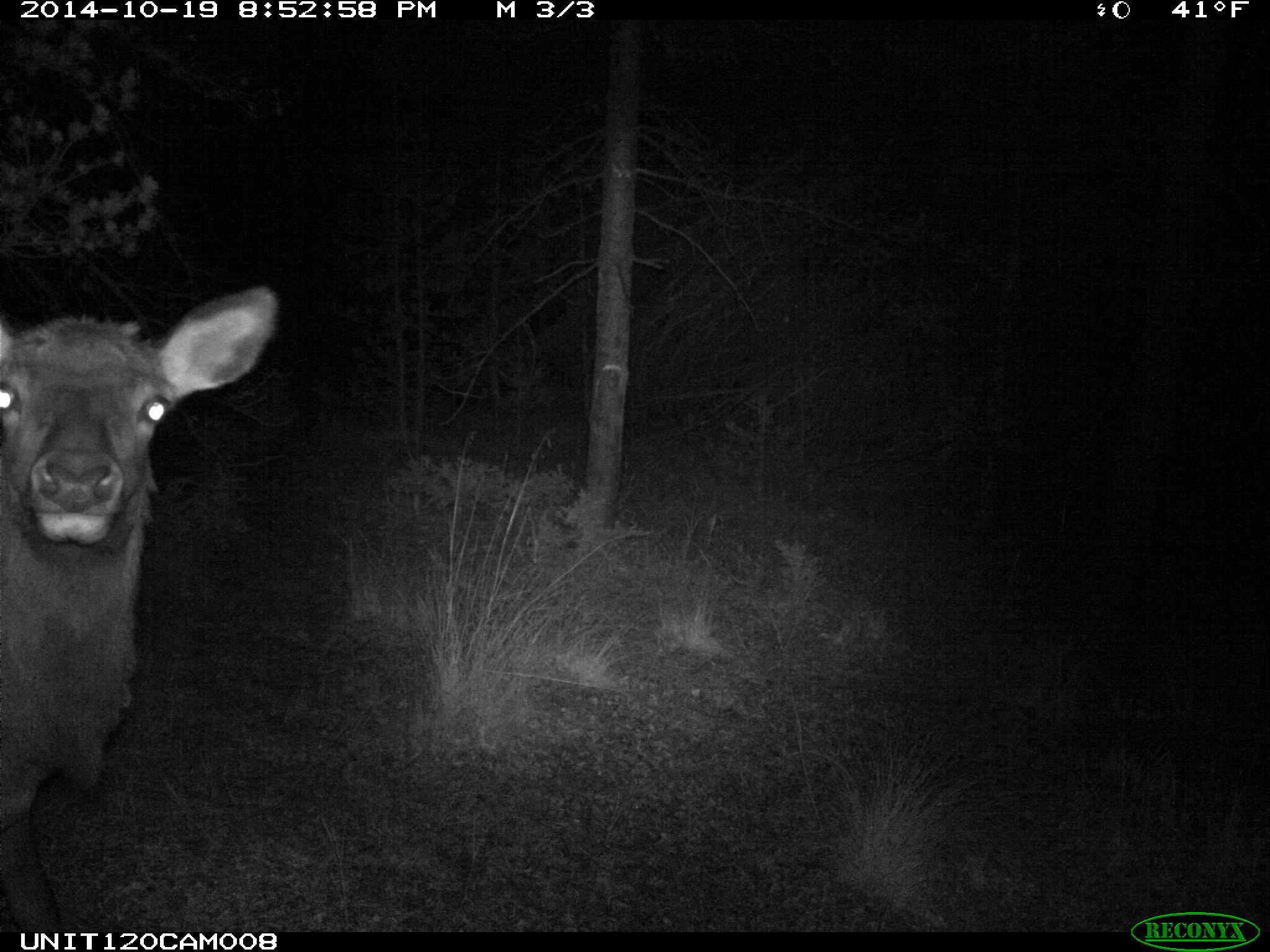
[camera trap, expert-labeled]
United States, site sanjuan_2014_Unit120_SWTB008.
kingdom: Animalia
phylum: Chordata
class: Mammalia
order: Artiodactyla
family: Cervidae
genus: Cervus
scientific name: Cervus elaphus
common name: red deer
Cervus elaphus (red deer).